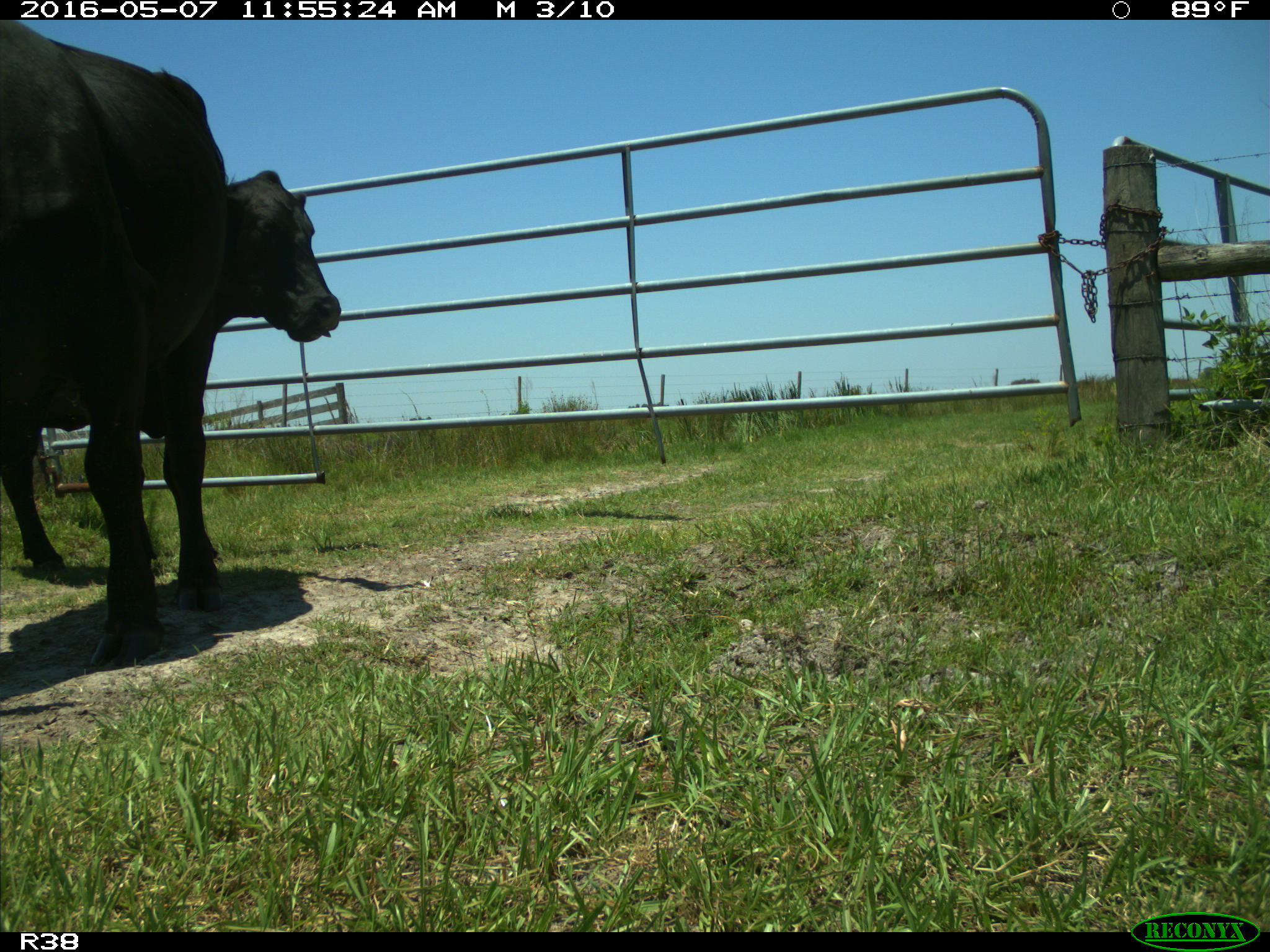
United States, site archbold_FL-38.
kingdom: Animalia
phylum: Chordata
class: Mammalia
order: Artiodactyla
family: Bovidae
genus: Bos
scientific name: Bos taurus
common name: domestic cow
Bos taurus (domestic cow).